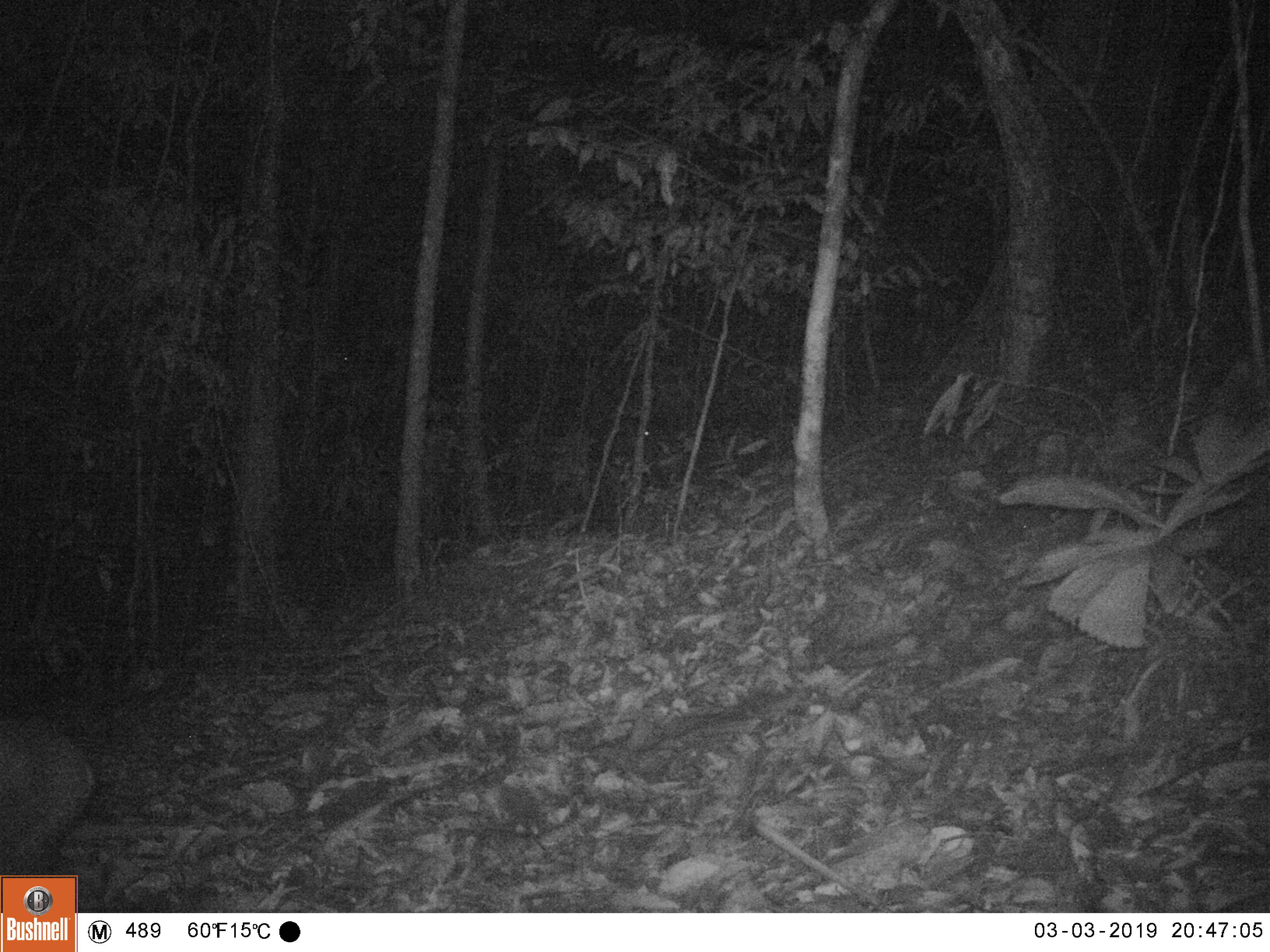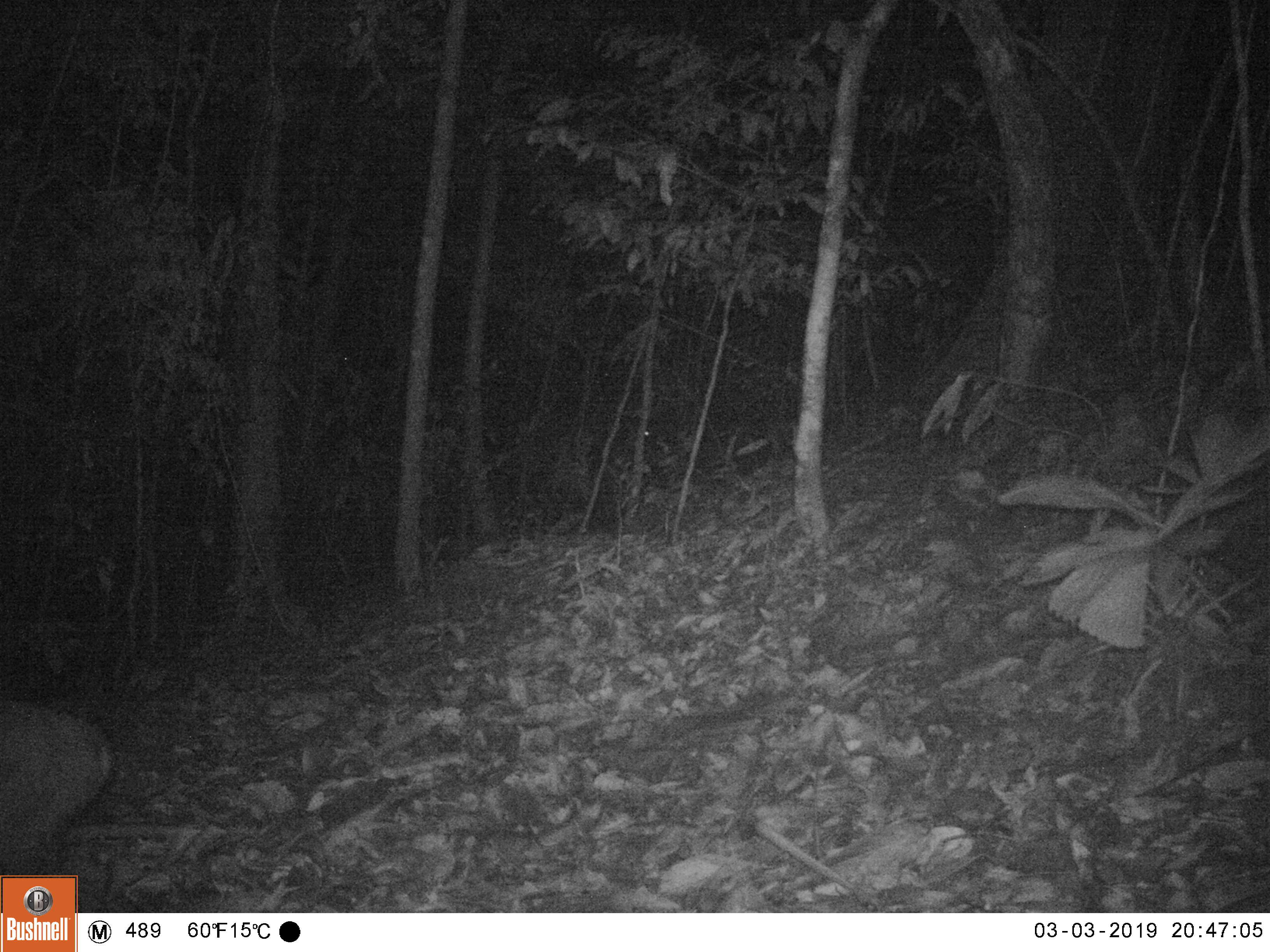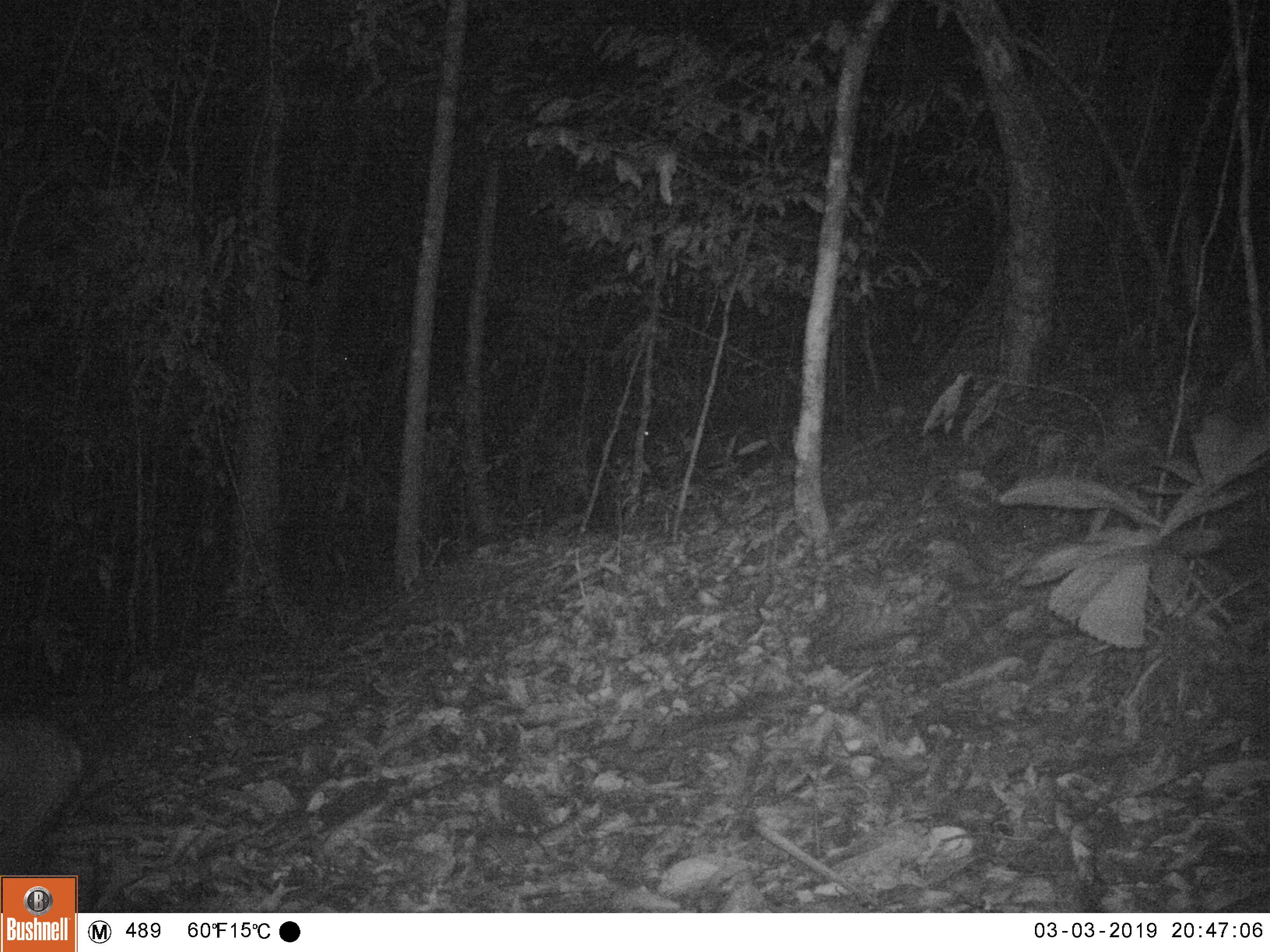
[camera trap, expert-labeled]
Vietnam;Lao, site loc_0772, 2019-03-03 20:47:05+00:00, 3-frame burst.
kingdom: Animalia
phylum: Chordata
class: Mammalia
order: Artiodactyla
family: Cervidae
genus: Muntiacus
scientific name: Muntiacus rooseveltorum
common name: roosevelt's muntjac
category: roosevelts muntjac group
Roosevelts muntjac group (roosevelt's muntjac) (Muntiacus rooseveltorum). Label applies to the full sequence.